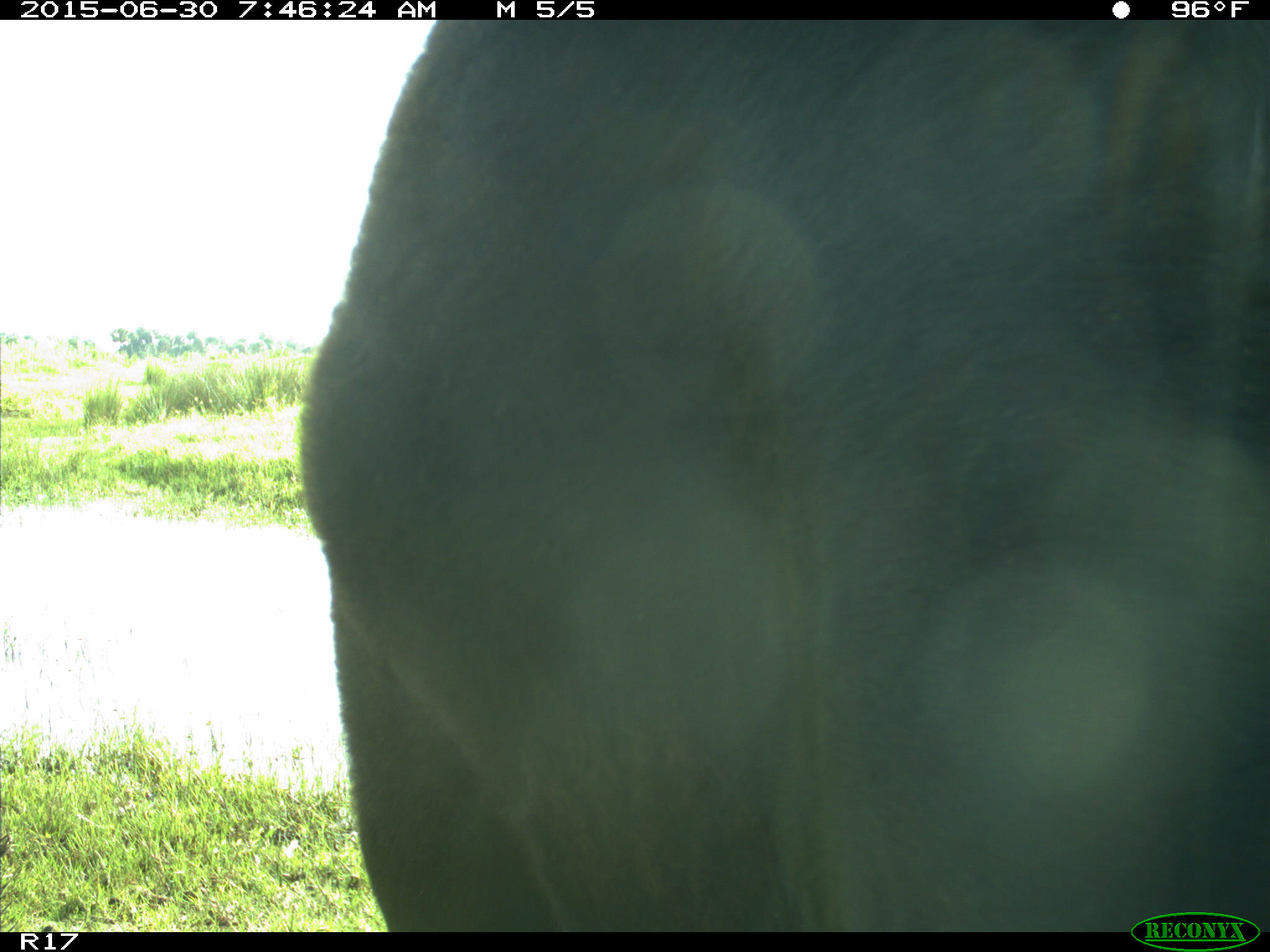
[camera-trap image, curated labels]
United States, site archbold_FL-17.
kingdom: Animalia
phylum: Chordata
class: Mammalia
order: Artiodactyla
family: Bovidae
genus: Bos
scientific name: Bos taurus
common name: domestic cow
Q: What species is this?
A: Bos taurus (domestic cow).